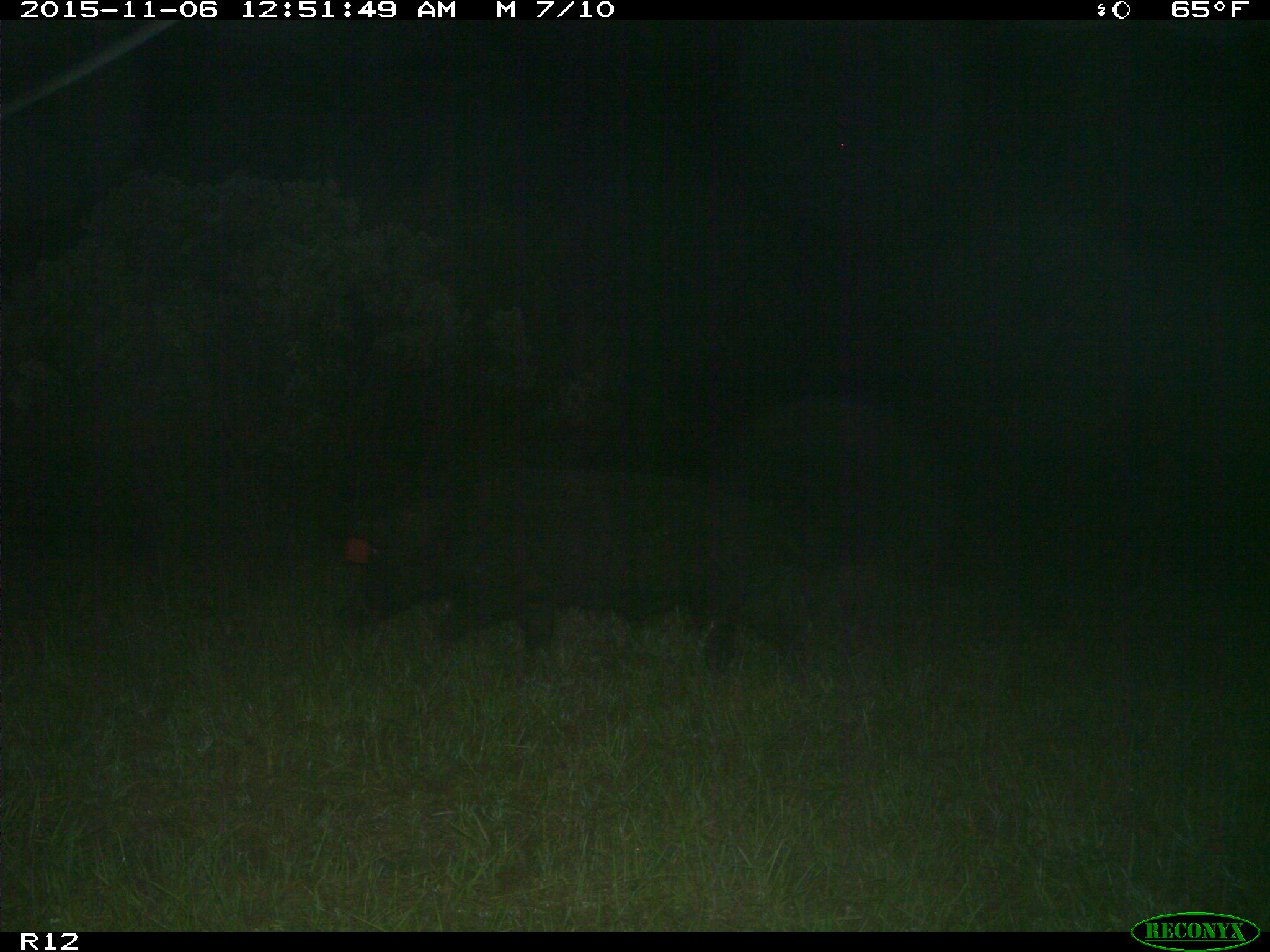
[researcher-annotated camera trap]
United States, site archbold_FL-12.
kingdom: Animalia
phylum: Chordata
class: Mammalia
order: Artiodactyla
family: Suidae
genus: Sus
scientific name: Sus scrofa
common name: wild boar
Sus scrofa (wild boar).